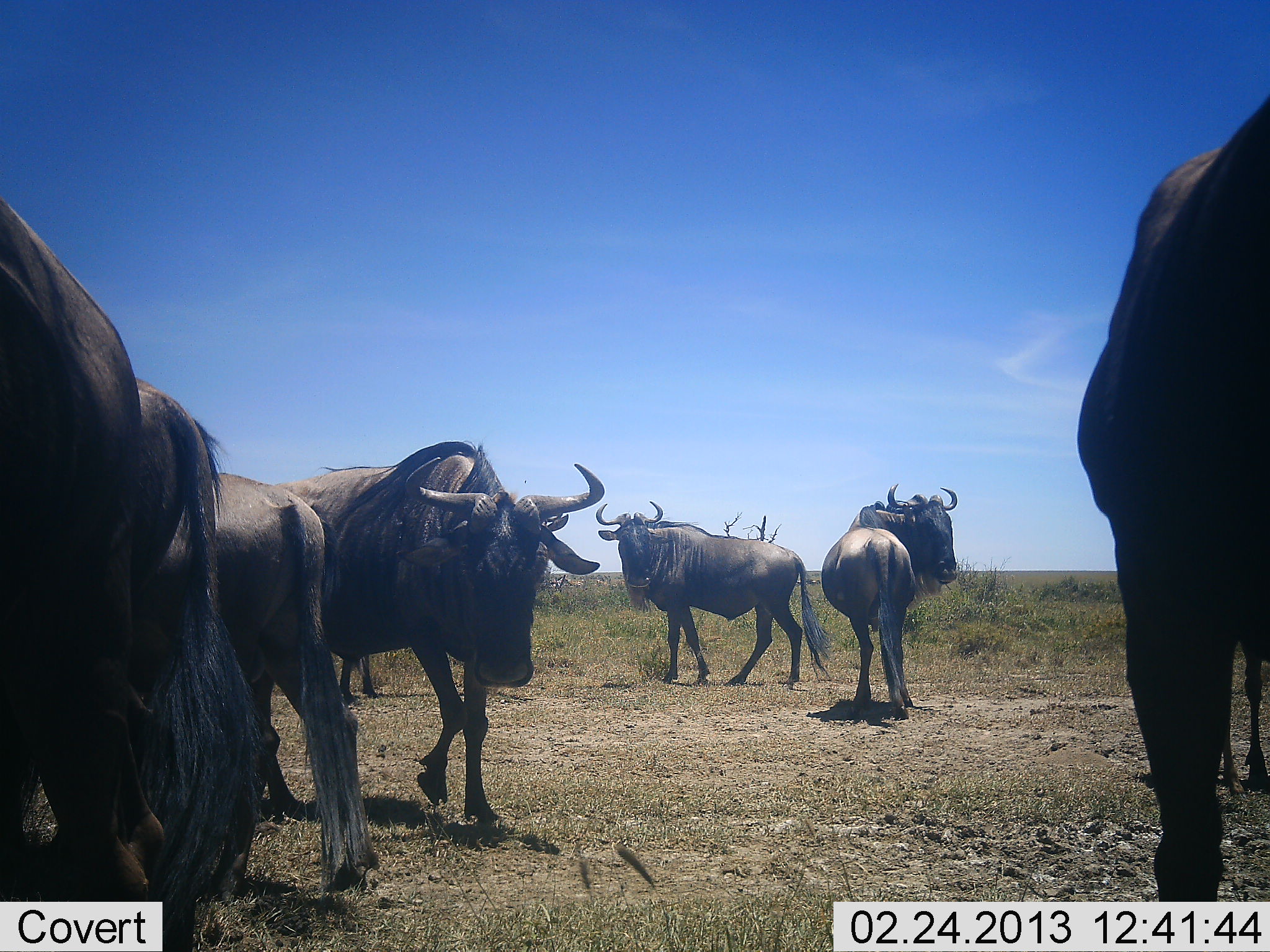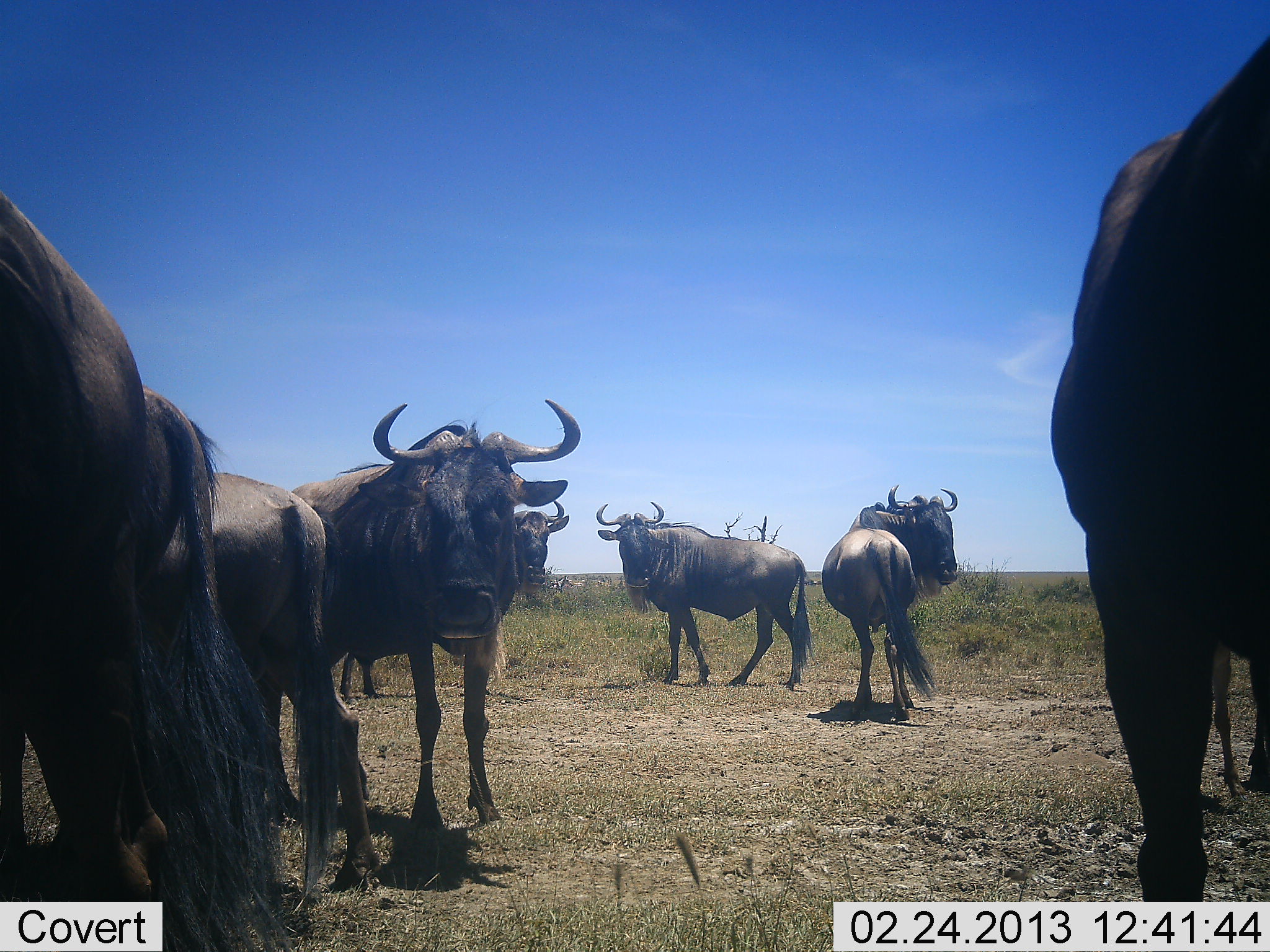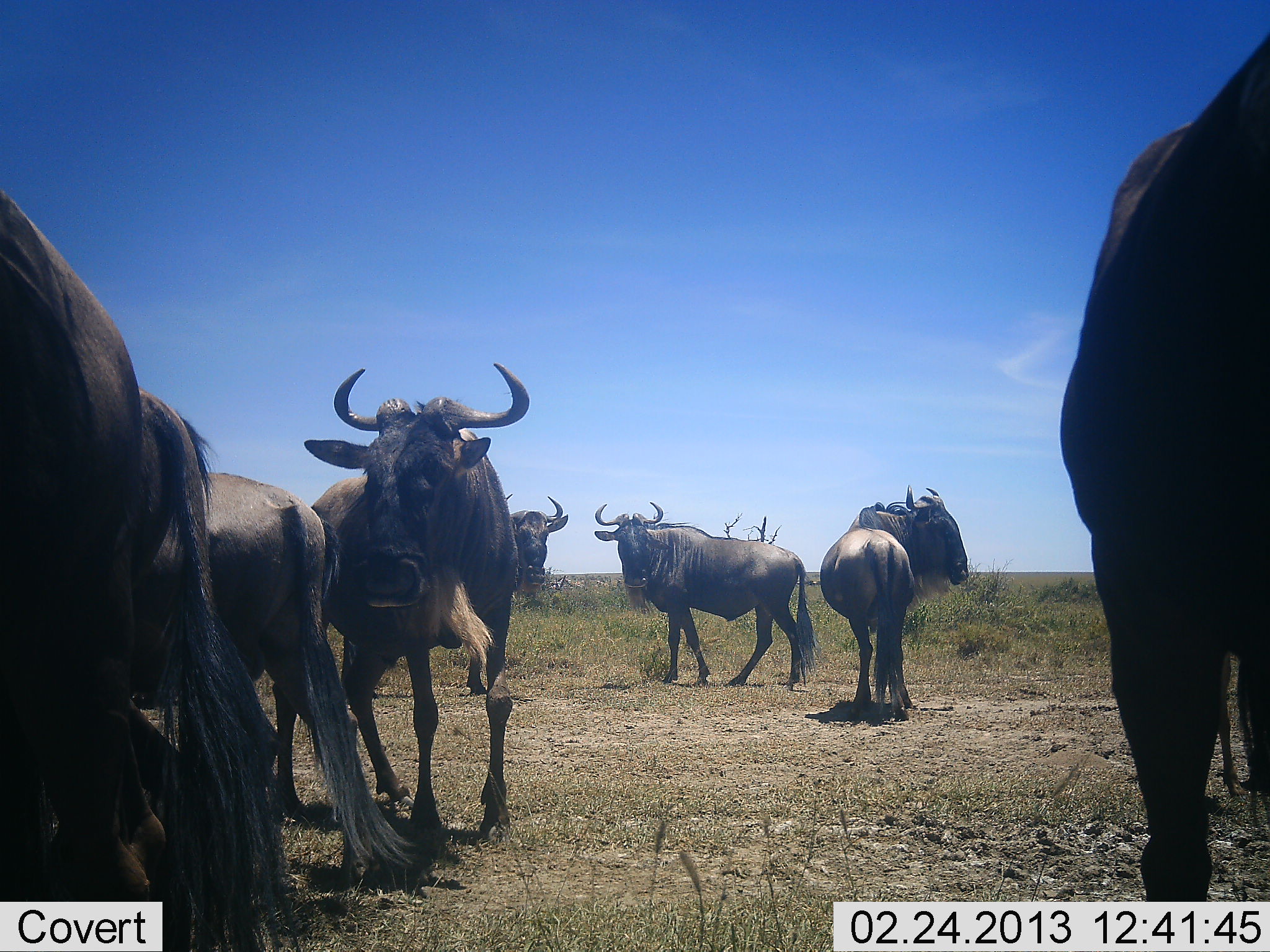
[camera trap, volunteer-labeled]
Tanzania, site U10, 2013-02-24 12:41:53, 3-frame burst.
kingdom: Animalia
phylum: Chordata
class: Mammalia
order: Artiodactyla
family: Bovidae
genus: Connochaetes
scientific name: Connochaetes taurinus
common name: blue wildebeest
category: wildebeest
Wildebeest (blue wildebeest) (Connochaetes taurinus), count 8. Behavior (volunteer vote fractions): standing 100%, resting 0%, moving 21%, interacting 6%. Young present (vote fraction): 3%. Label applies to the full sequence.